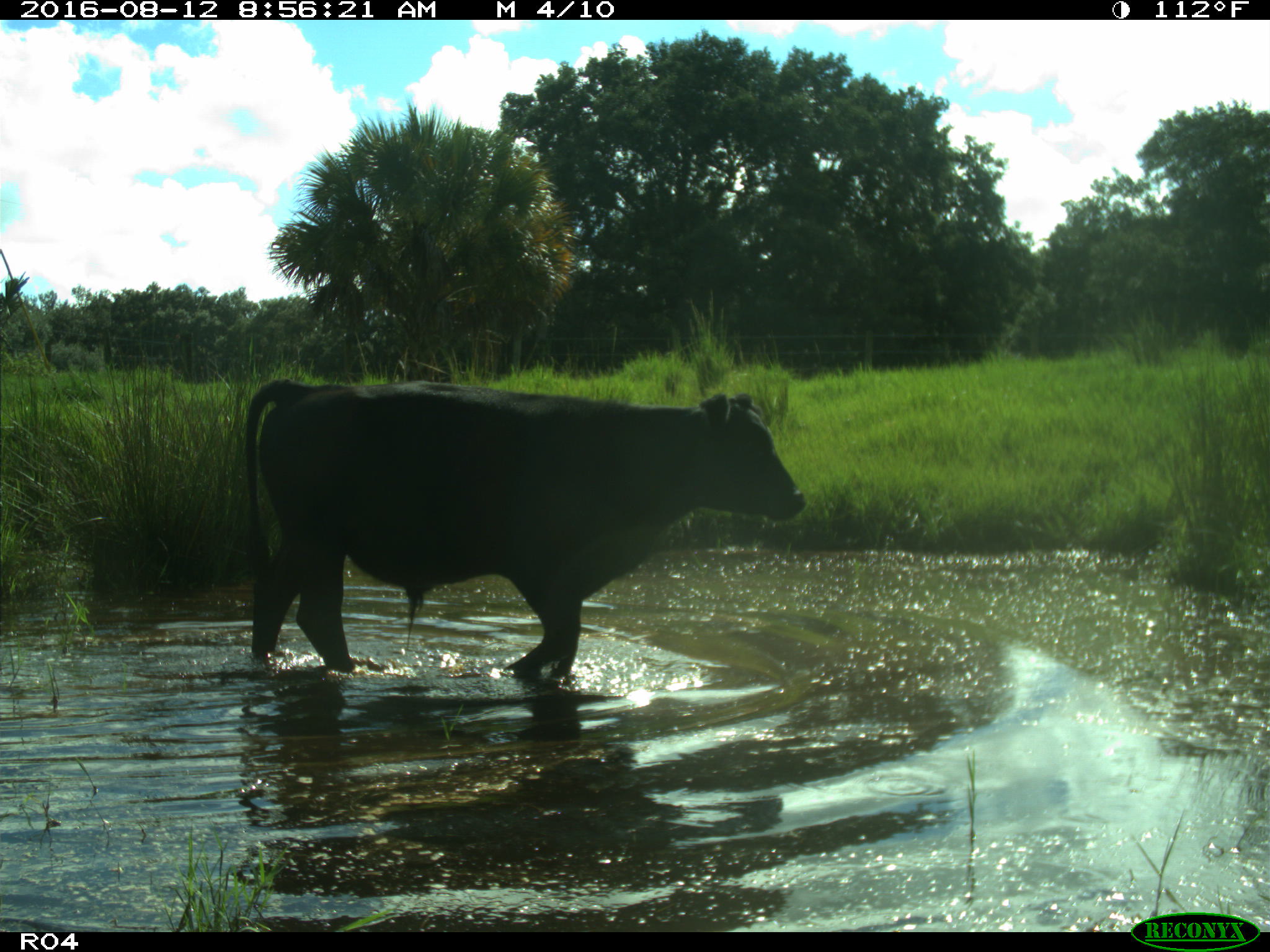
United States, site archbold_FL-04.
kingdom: Animalia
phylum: Chordata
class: Mammalia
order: Artiodactyla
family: Bovidae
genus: Bos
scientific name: Bos taurus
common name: domestic cow